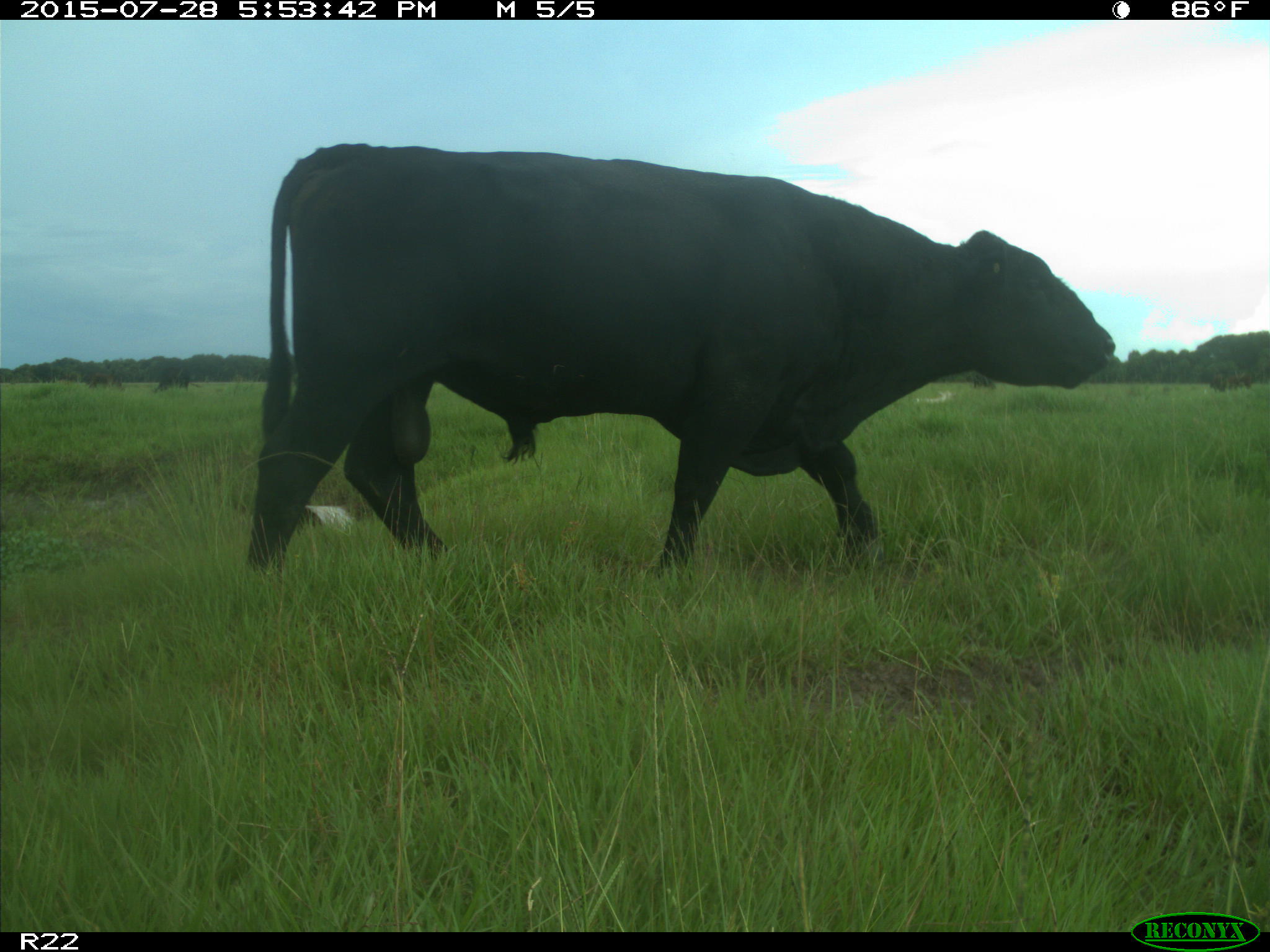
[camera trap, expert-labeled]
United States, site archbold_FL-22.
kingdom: Animalia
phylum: Chordata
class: Mammalia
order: Artiodactyla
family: Bovidae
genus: Bos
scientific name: Bos taurus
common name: domestic cow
Bos taurus (domestic cow).